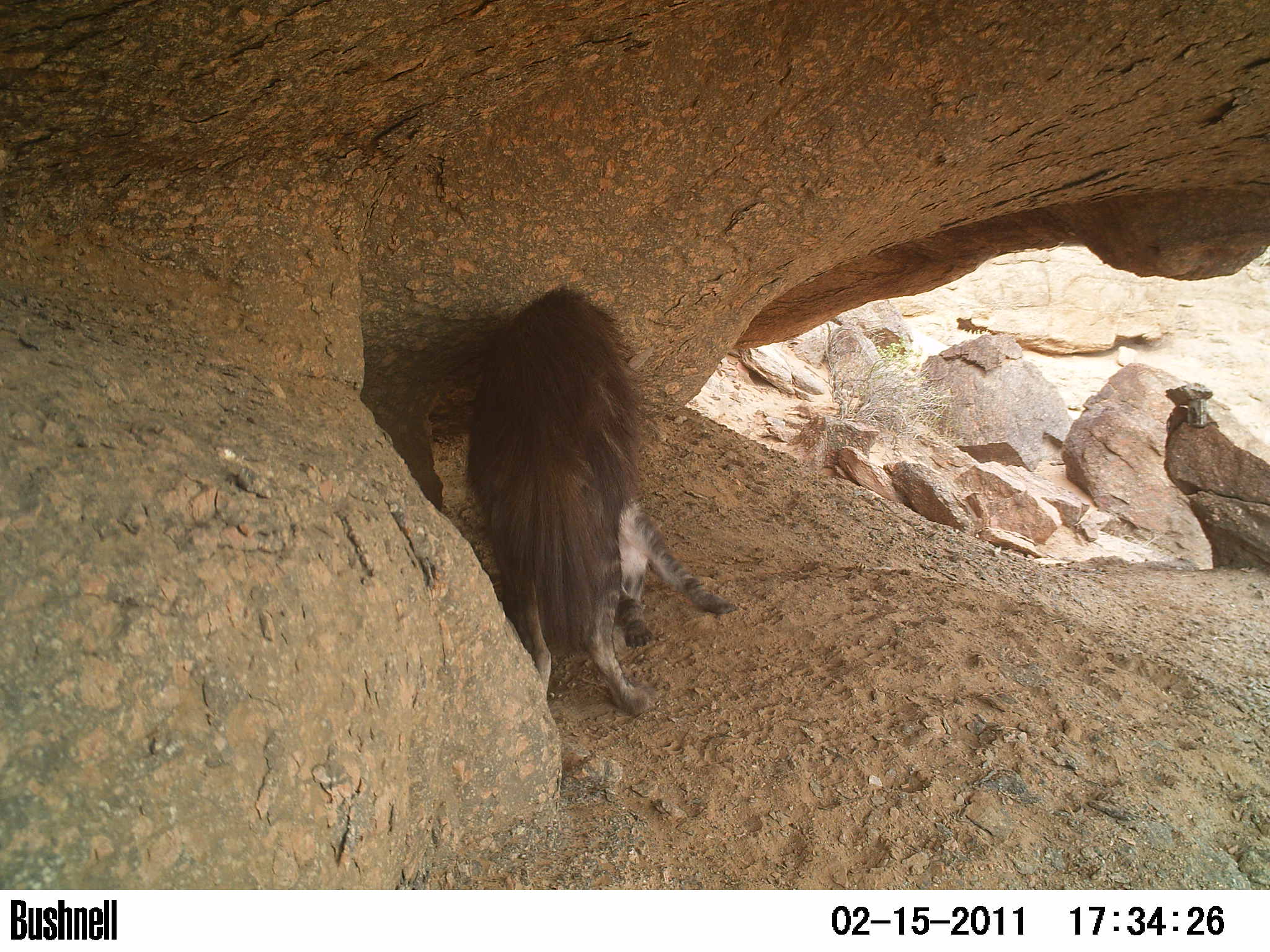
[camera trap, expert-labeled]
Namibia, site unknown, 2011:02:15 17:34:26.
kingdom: Animalia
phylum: Chordata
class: Mammalia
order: Carnivora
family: Hyaenidae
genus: Parahyaena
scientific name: Parahyaena brunnea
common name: brown hyena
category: hyaena brunnea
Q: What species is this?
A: Hyaena brunnea (brown hyena) (Parahyaena brunnea).